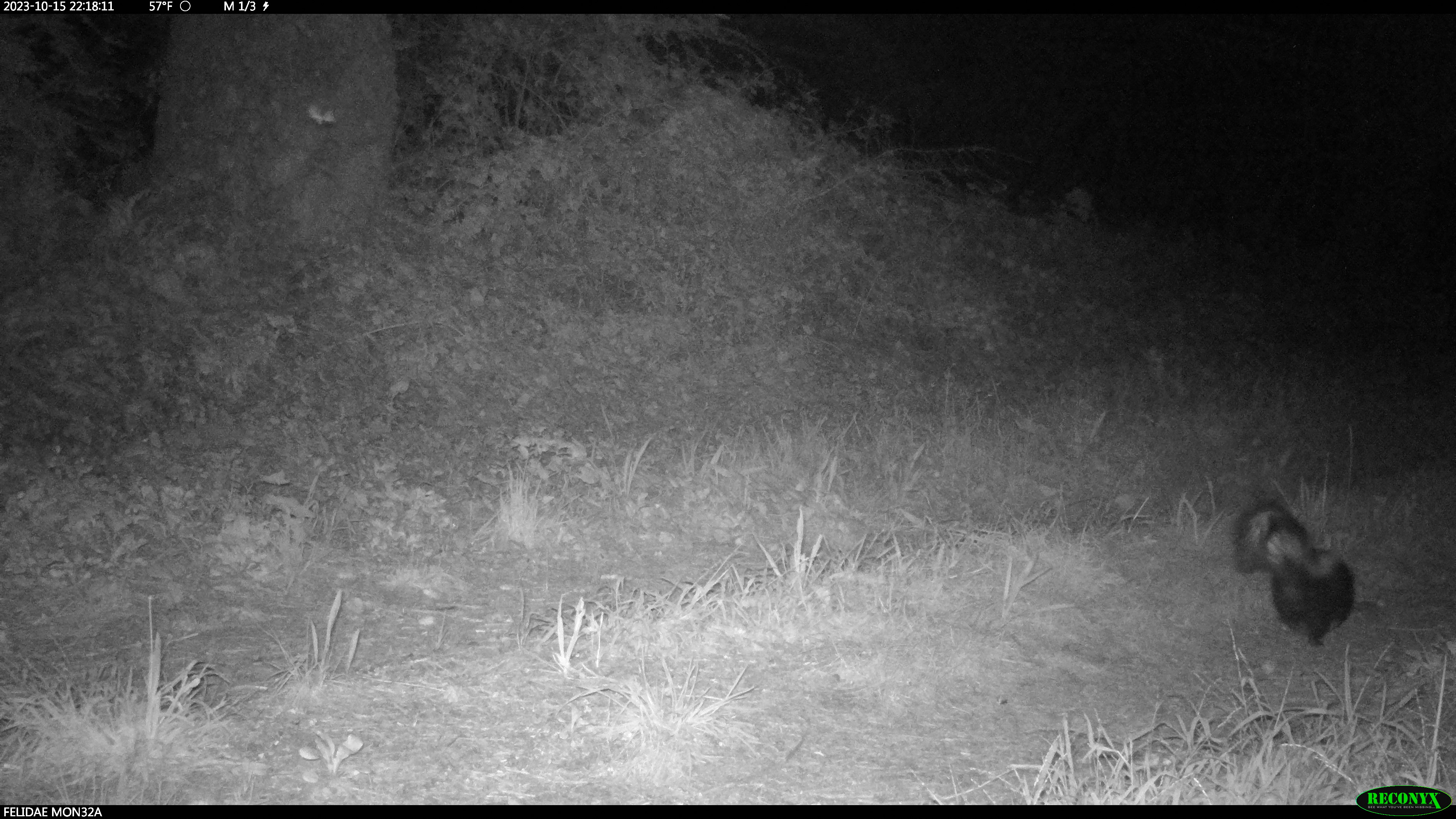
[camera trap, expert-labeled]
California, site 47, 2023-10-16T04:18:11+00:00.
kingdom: Animalia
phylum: Chordata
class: Mammalia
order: Carnivora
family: Mephitidae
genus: Mephitis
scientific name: Mephitis mephitis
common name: striped skunk